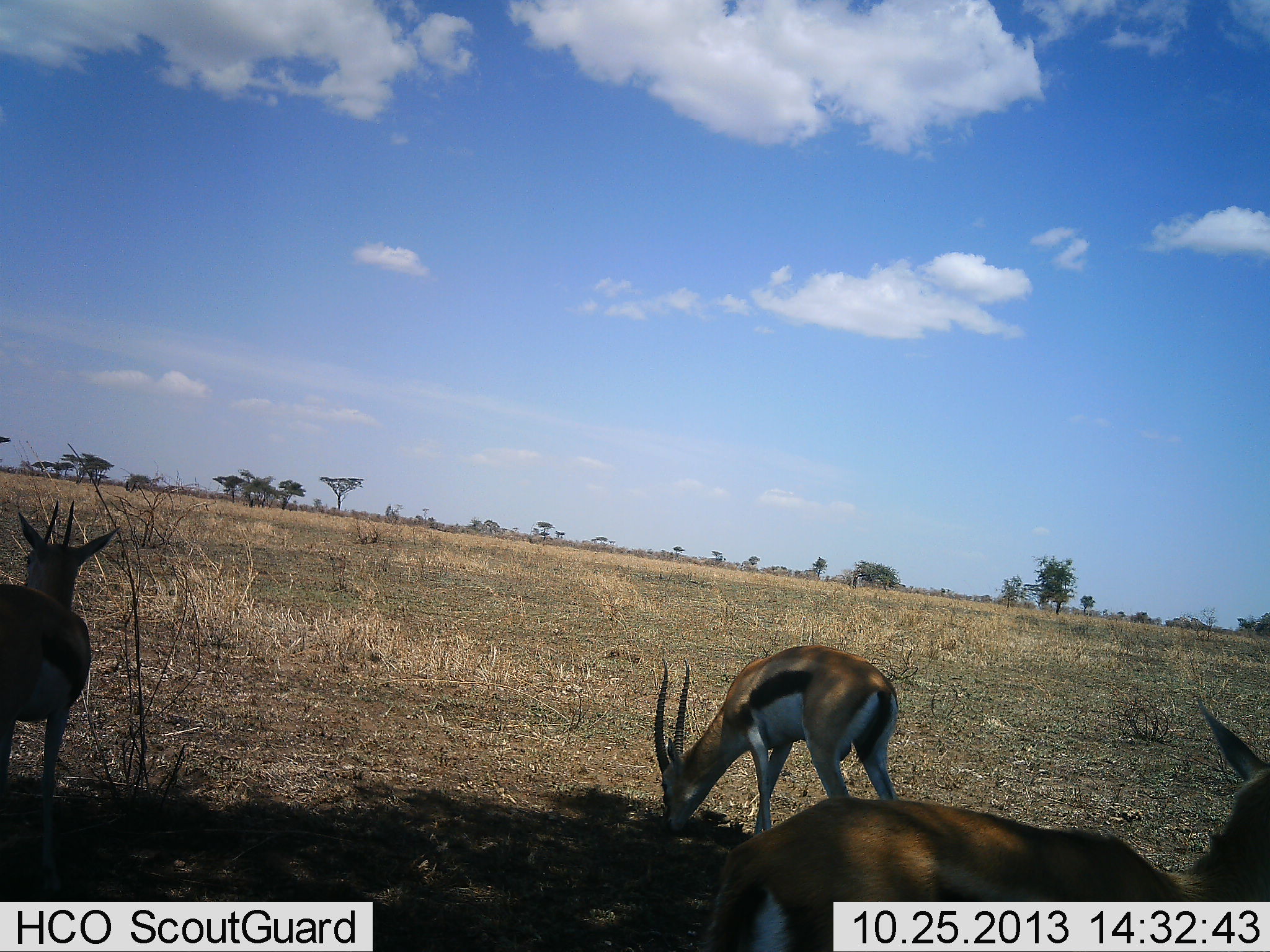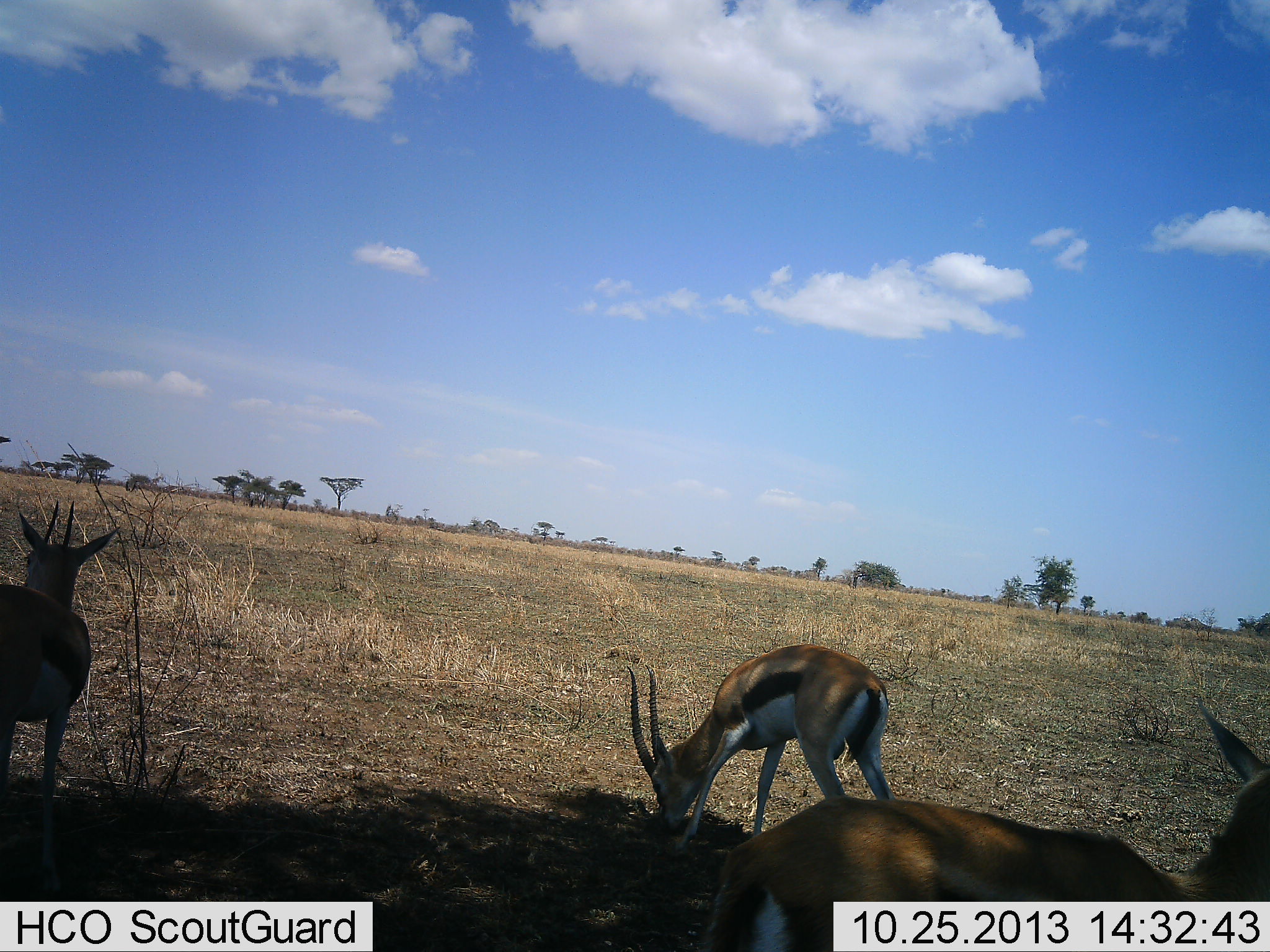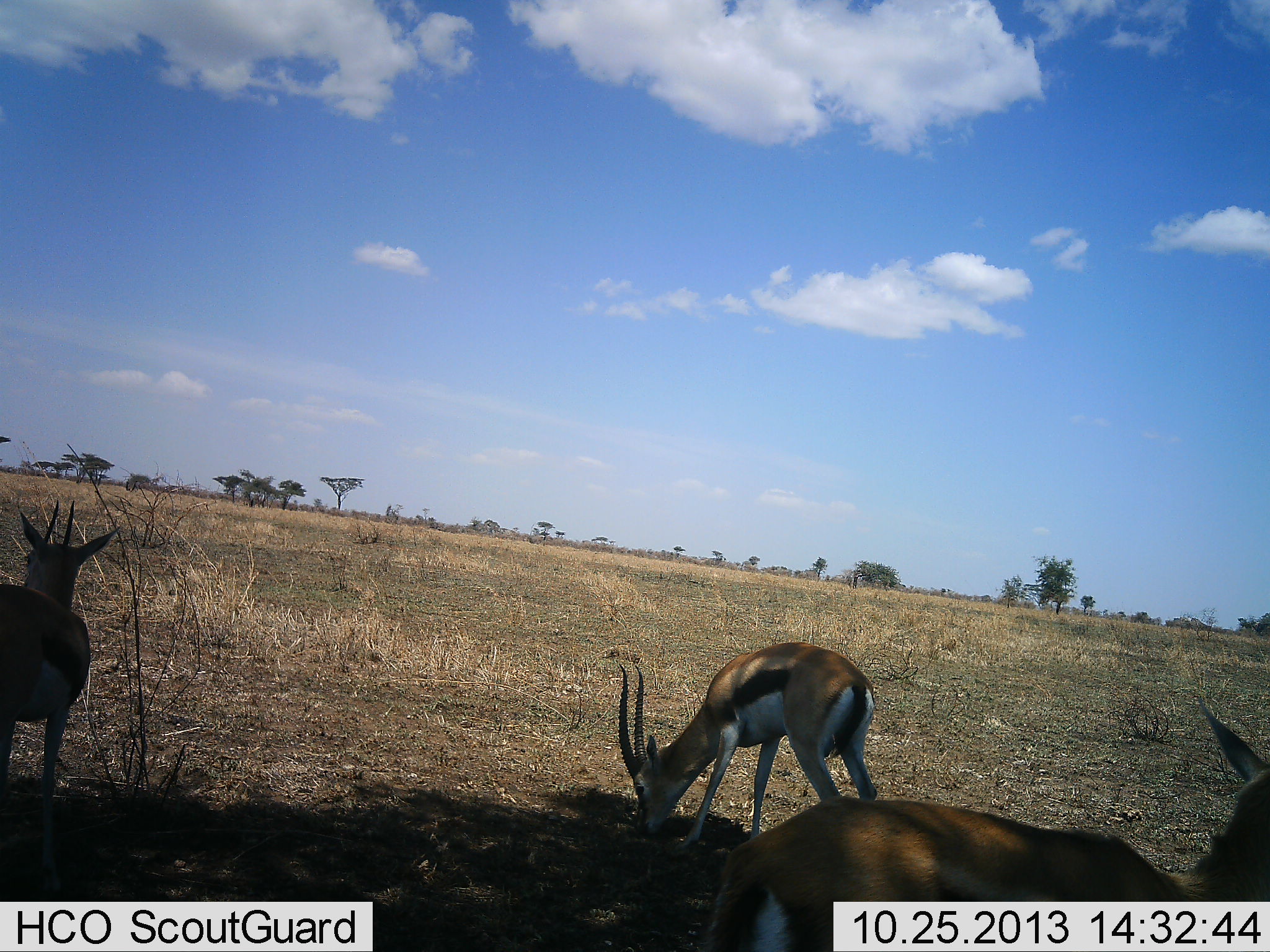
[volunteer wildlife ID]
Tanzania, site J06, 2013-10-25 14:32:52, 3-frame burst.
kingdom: Animalia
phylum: Chordata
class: Mammalia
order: Artiodactyla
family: Bovidae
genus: Eudorcas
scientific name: Eudorcas thomsonii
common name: thomson's gazelle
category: gazellethomsons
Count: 3.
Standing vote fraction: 60%.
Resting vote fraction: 20%.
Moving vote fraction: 0%.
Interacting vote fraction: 0%.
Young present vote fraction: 0%.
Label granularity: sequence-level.